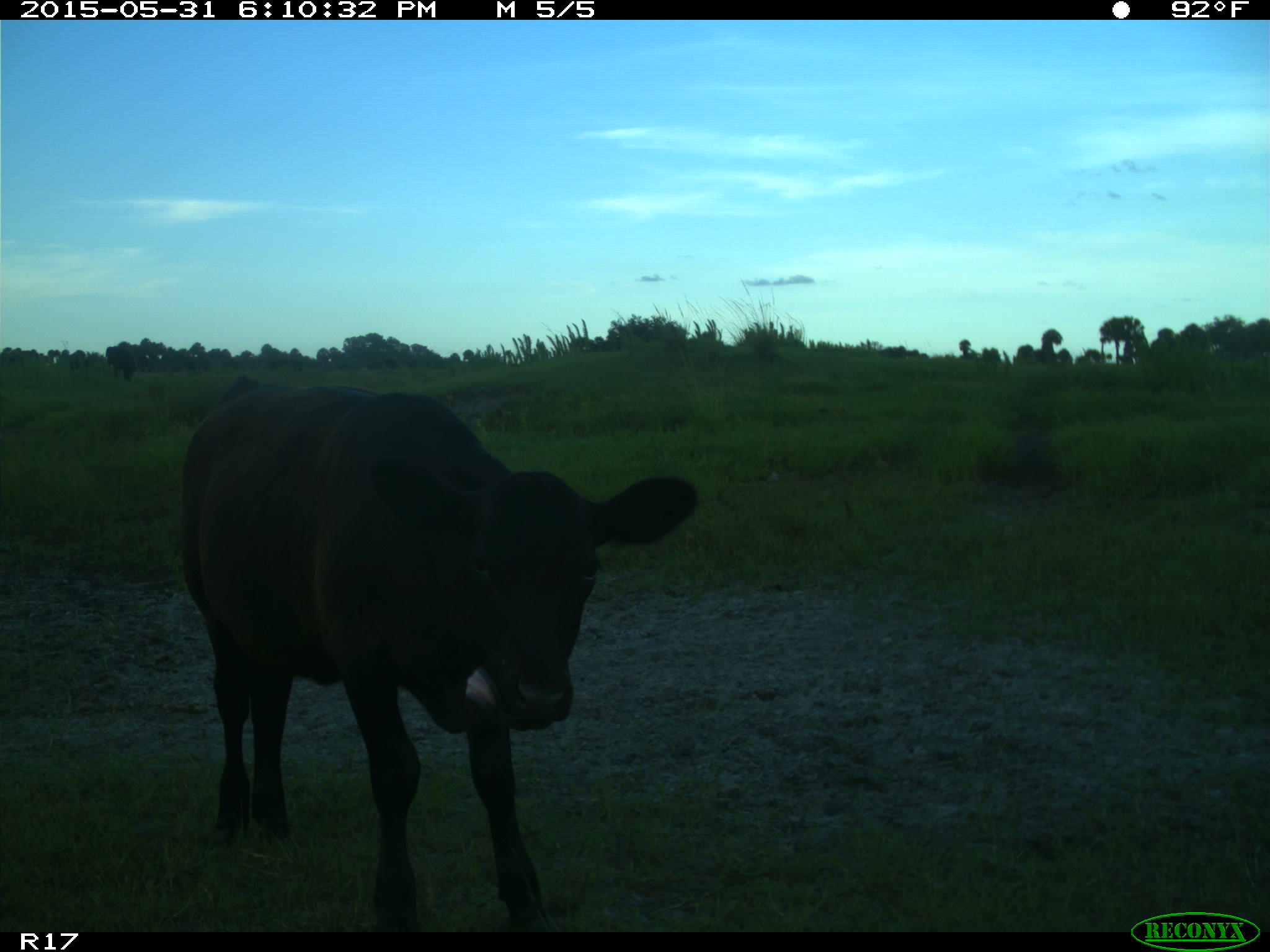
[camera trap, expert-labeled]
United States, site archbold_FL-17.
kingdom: Animalia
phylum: Chordata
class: Mammalia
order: Artiodactyla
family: Bovidae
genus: Bos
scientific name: Bos taurus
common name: domestic cow